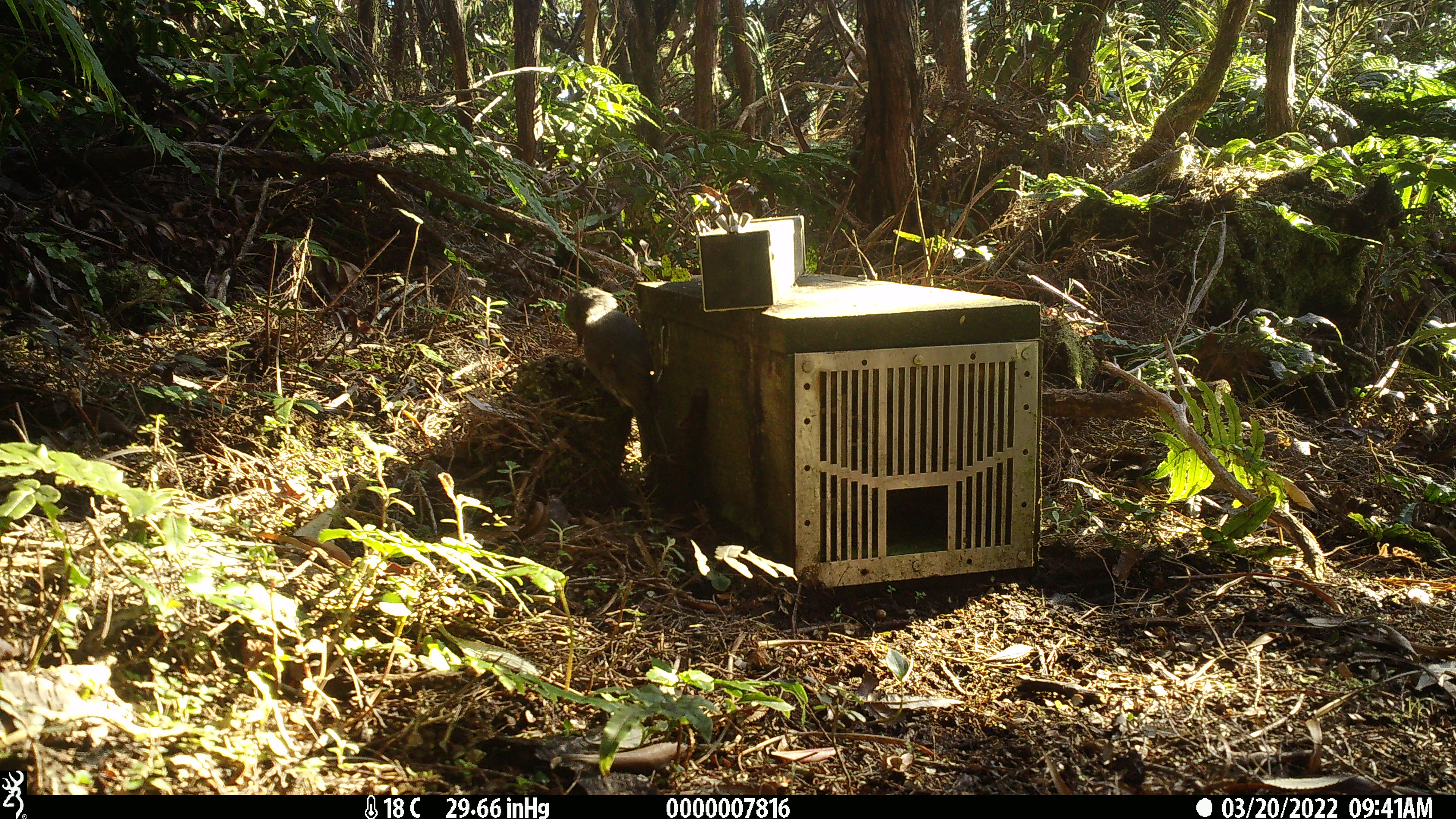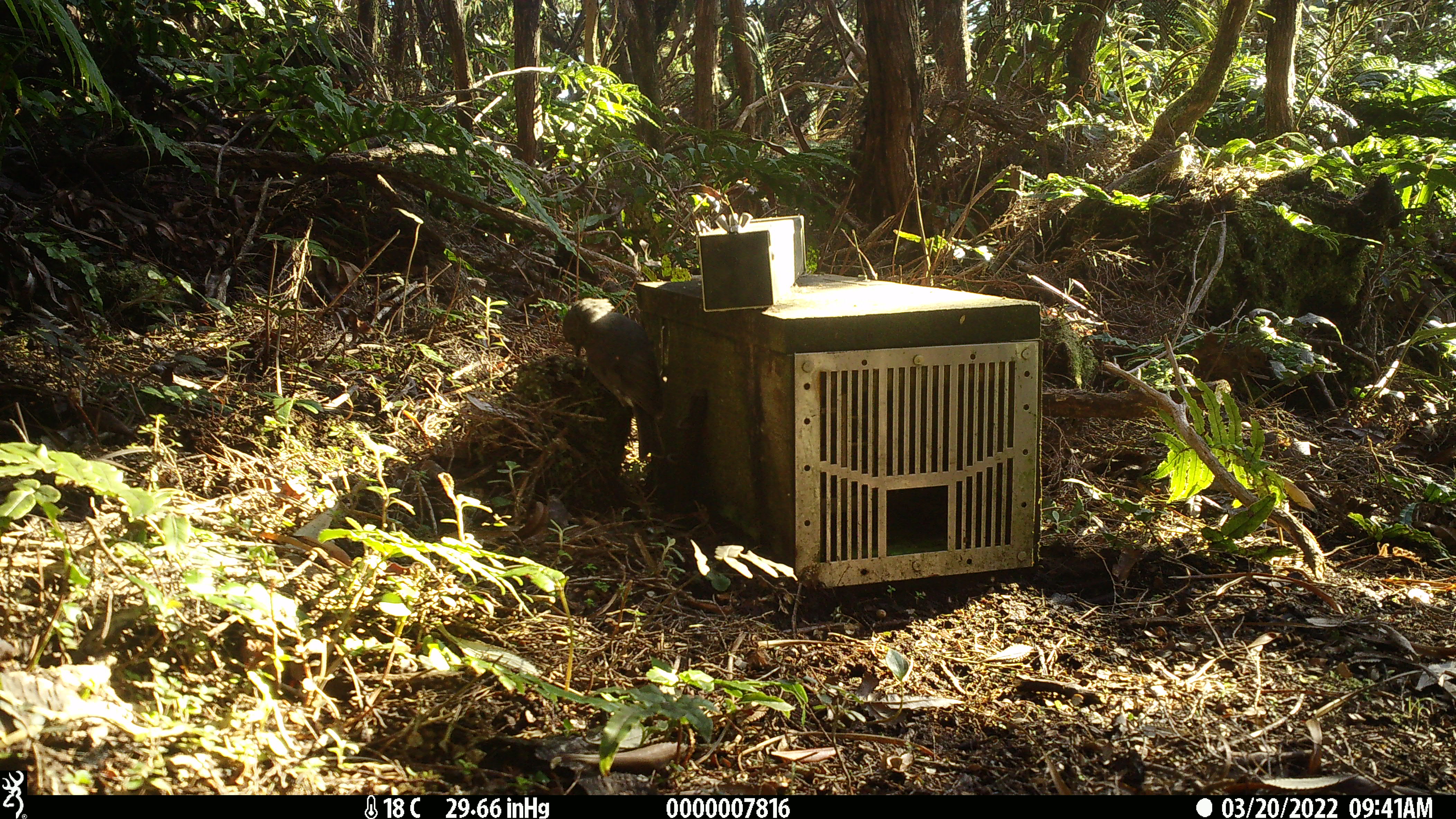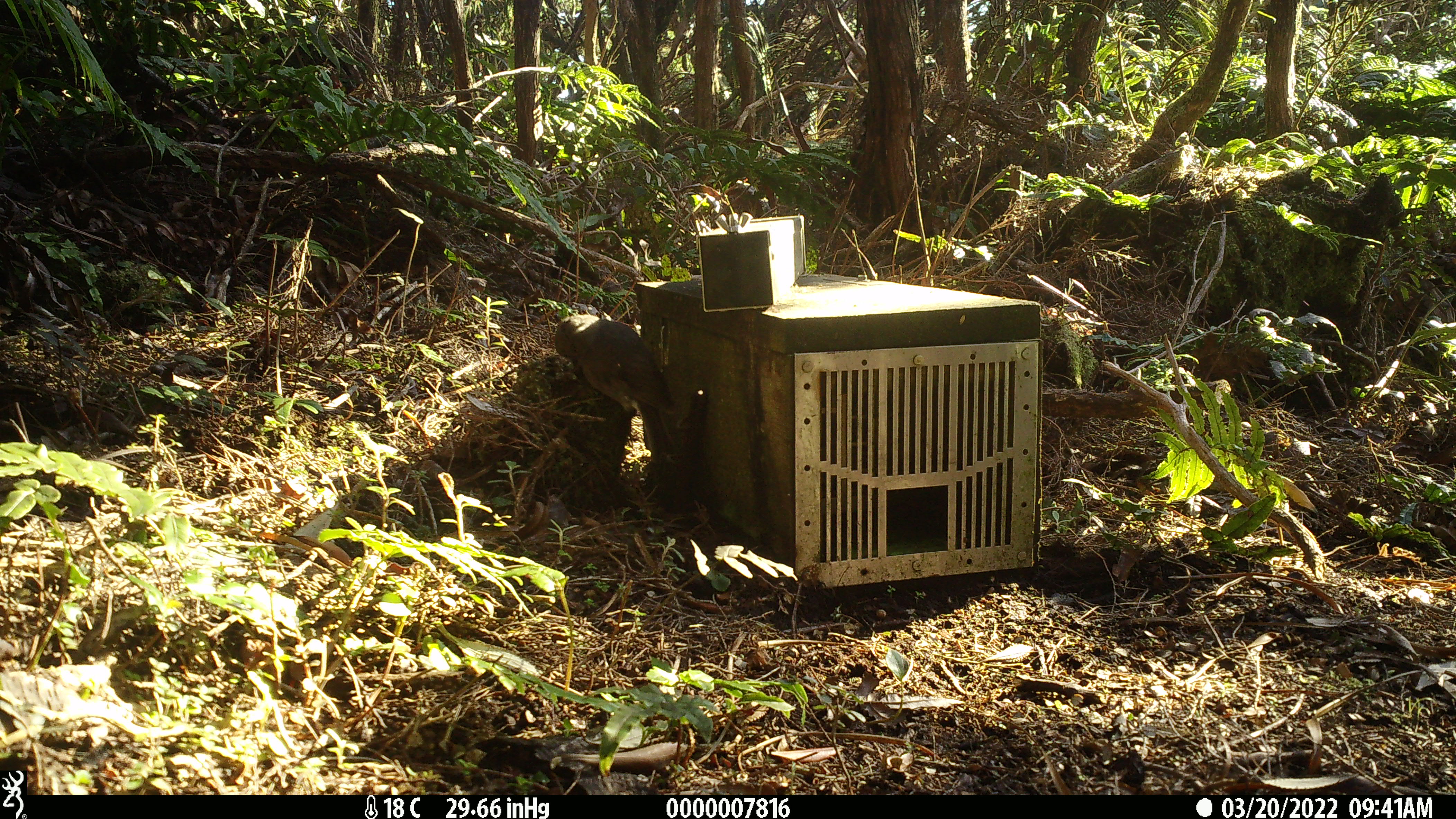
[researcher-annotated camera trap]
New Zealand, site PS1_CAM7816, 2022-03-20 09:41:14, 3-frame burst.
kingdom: Animalia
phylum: Chordata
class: Aves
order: Passeriformes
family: Petroicidae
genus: Petroica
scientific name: Petroica australis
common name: new zealand robin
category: robin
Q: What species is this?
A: Robin (new zealand robin) (Petroica australis).